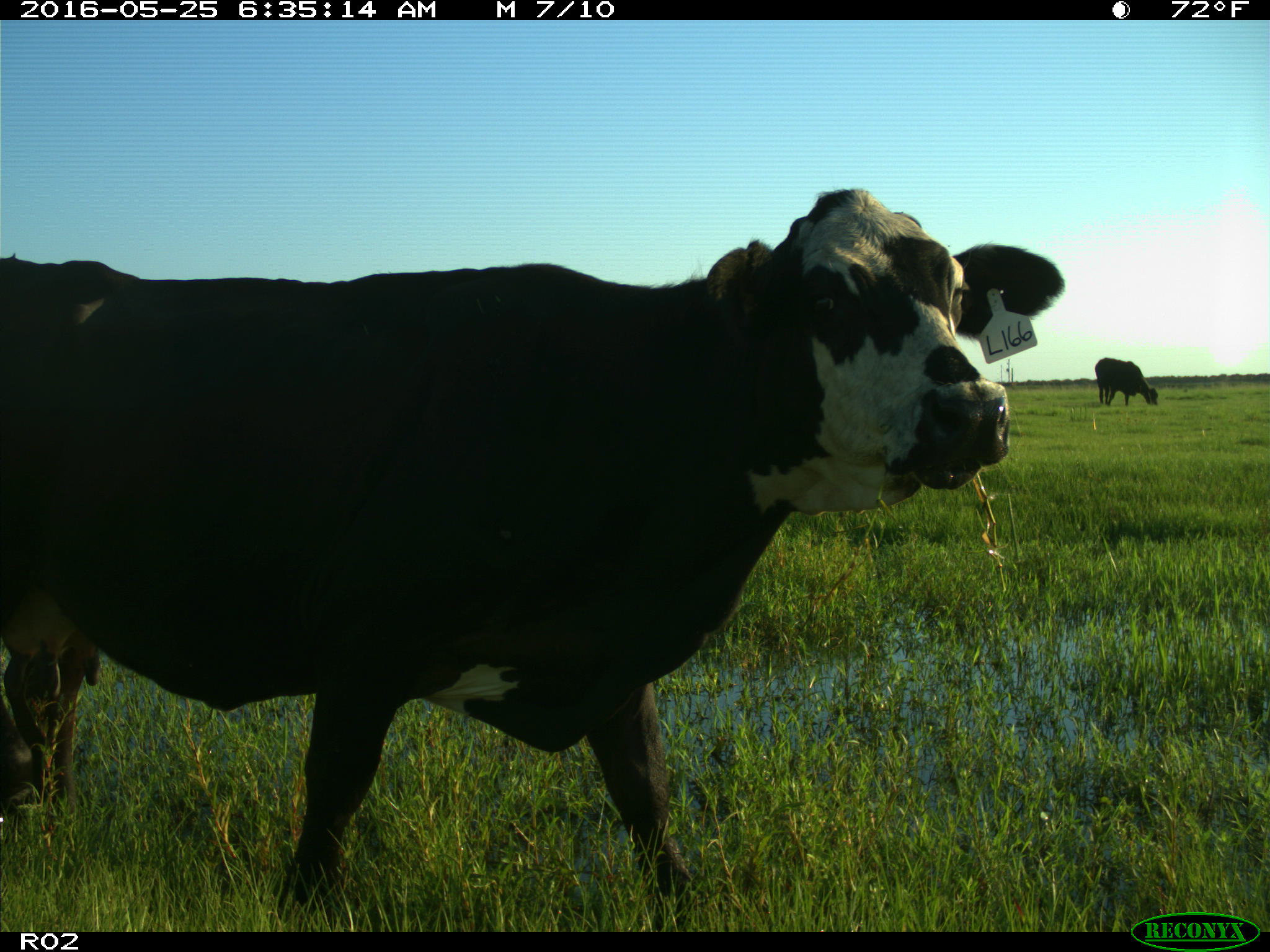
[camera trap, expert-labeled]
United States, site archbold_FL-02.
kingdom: Animalia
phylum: Chordata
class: Mammalia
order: Artiodactyla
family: Bovidae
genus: Bos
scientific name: Bos taurus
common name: domestic cow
Bos taurus (domestic cow).